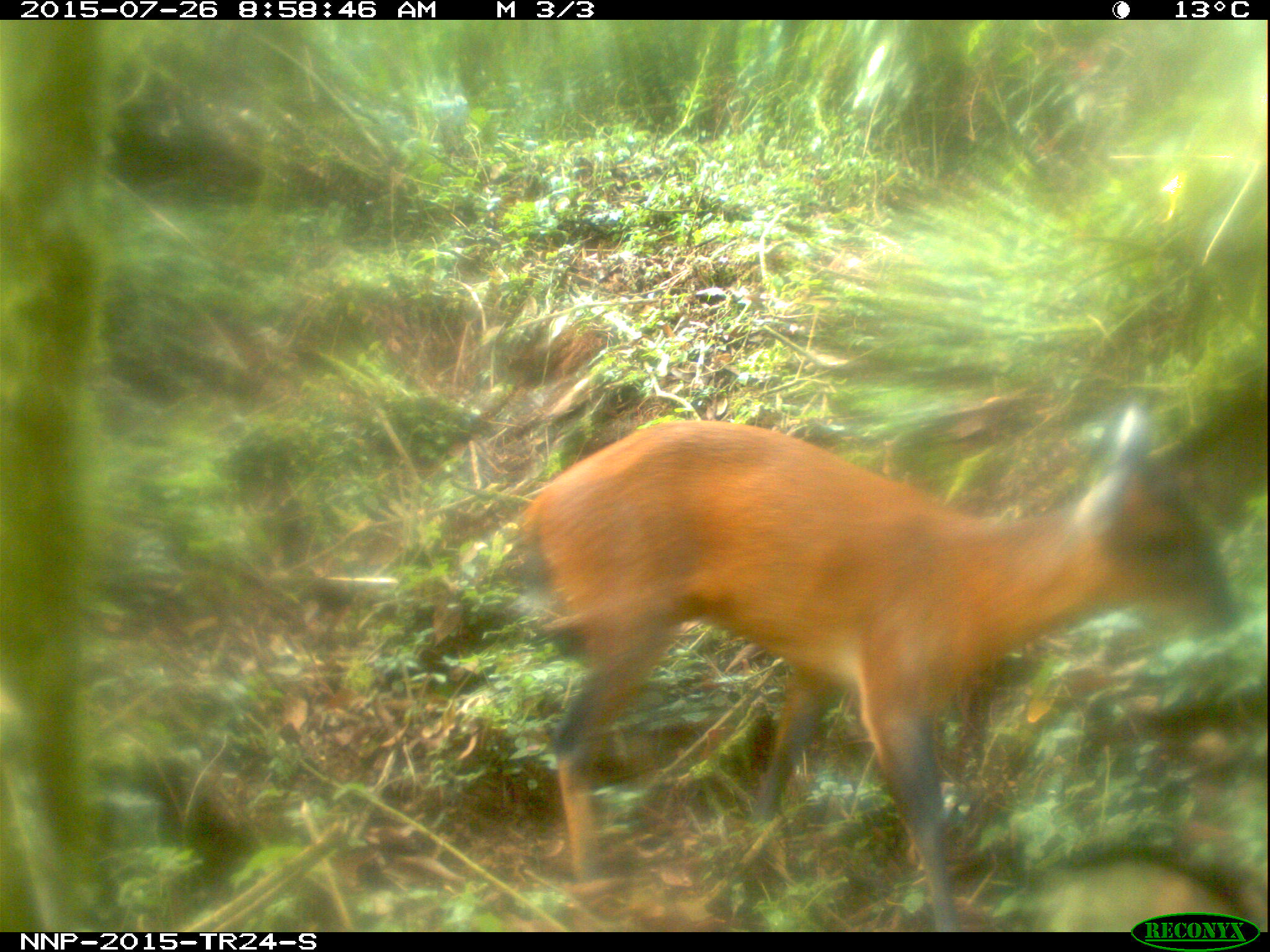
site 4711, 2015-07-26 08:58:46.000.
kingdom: Animalia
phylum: Chordata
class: Mammalia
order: Artiodactyla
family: Bovidae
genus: Cephalophus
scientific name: Cephalophus nigrifrons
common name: black-fronted duiker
Cephalophus nigrifrons (black-fronted duiker), count 1.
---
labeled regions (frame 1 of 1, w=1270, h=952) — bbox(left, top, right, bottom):
cephalophus nigrifrons: bbox(523, 405, 1237, 930)